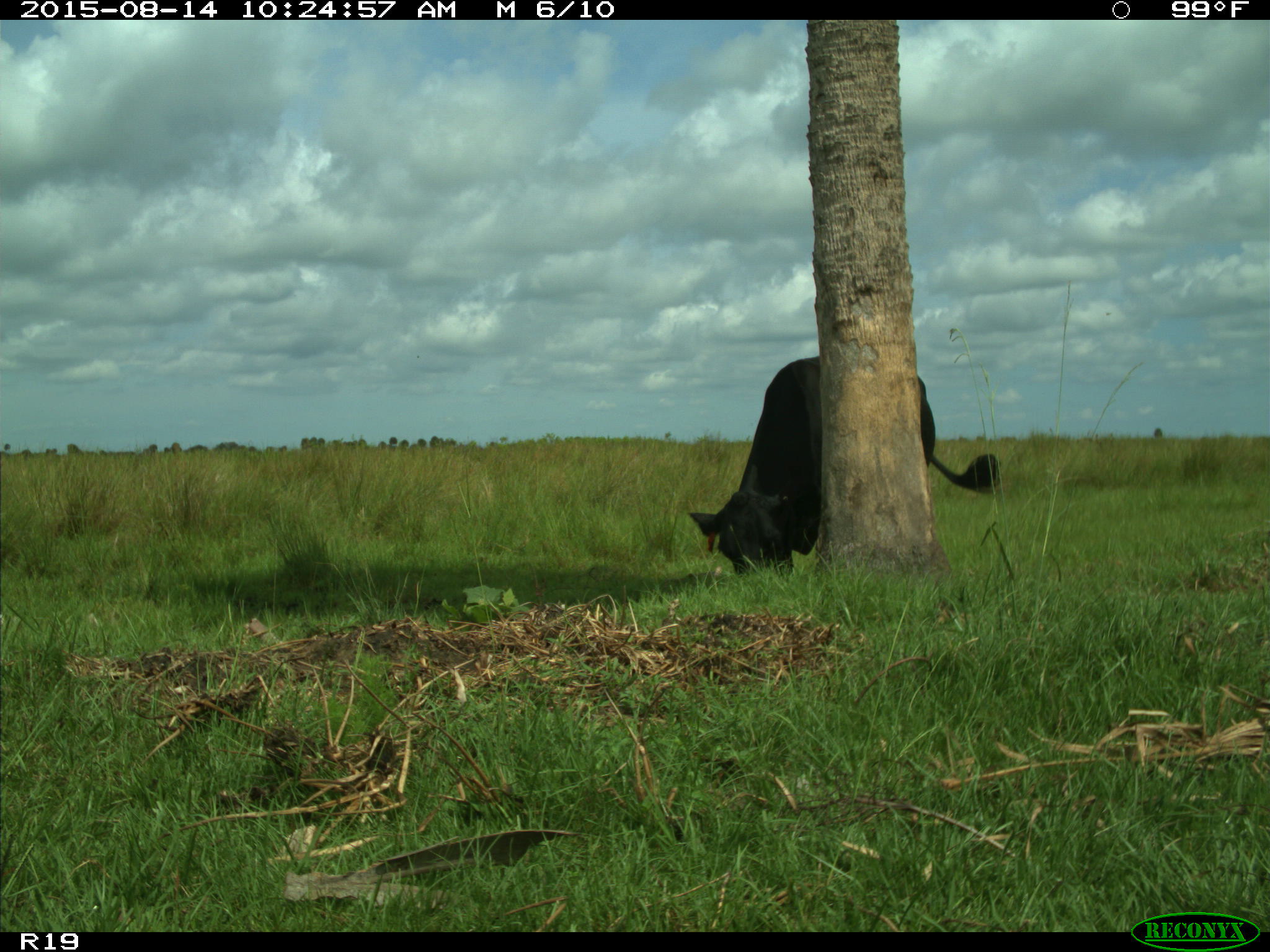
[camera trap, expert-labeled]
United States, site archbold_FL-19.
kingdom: Animalia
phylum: Chordata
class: Mammalia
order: Artiodactyla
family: Bovidae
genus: Bos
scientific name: Bos taurus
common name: domestic cow